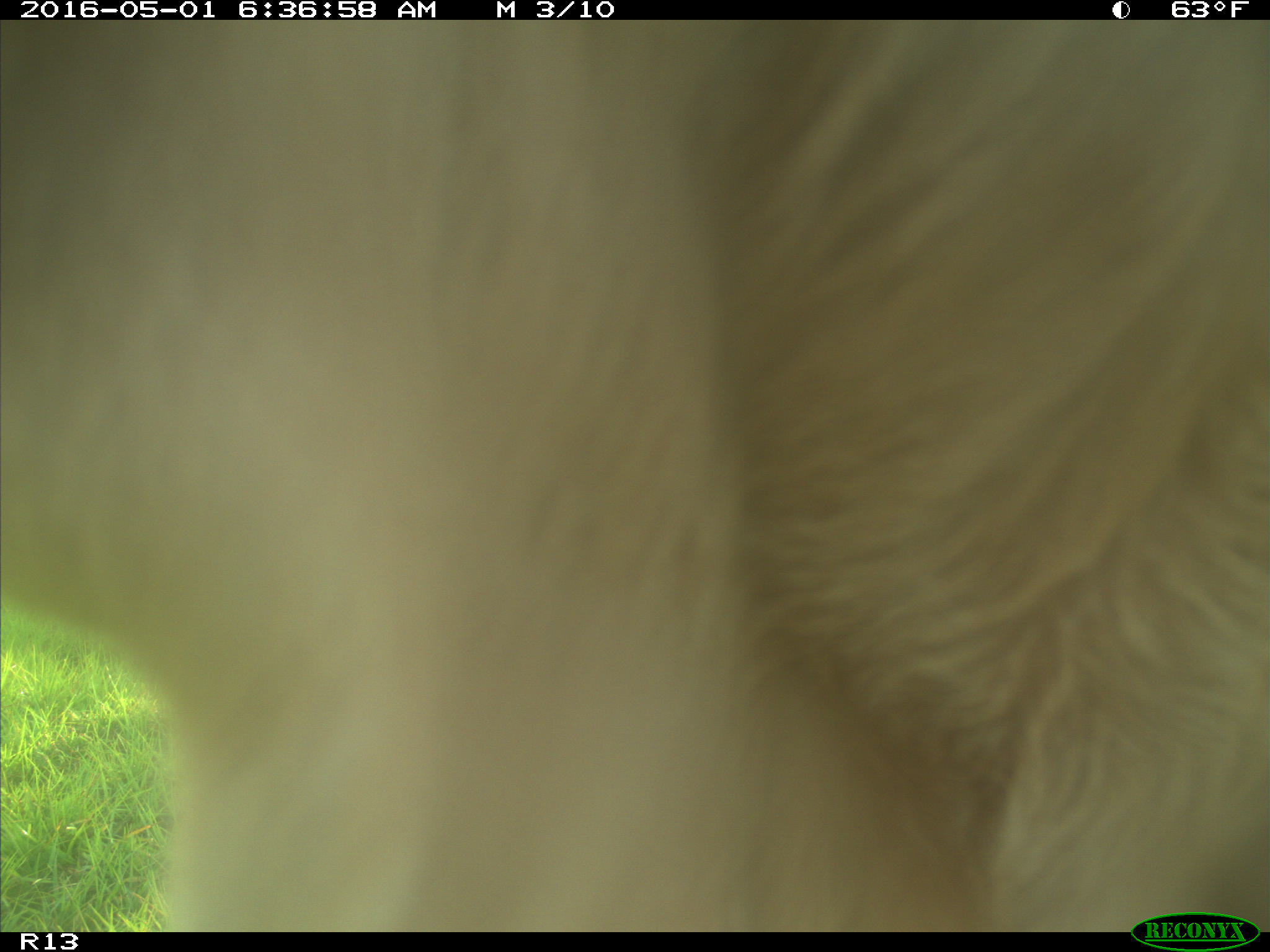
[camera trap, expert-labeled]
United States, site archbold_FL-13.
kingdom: Animalia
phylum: Chordata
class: Mammalia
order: Artiodactyla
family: Bovidae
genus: Bos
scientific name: Bos taurus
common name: domestic cow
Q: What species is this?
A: Bos taurus (domestic cow).